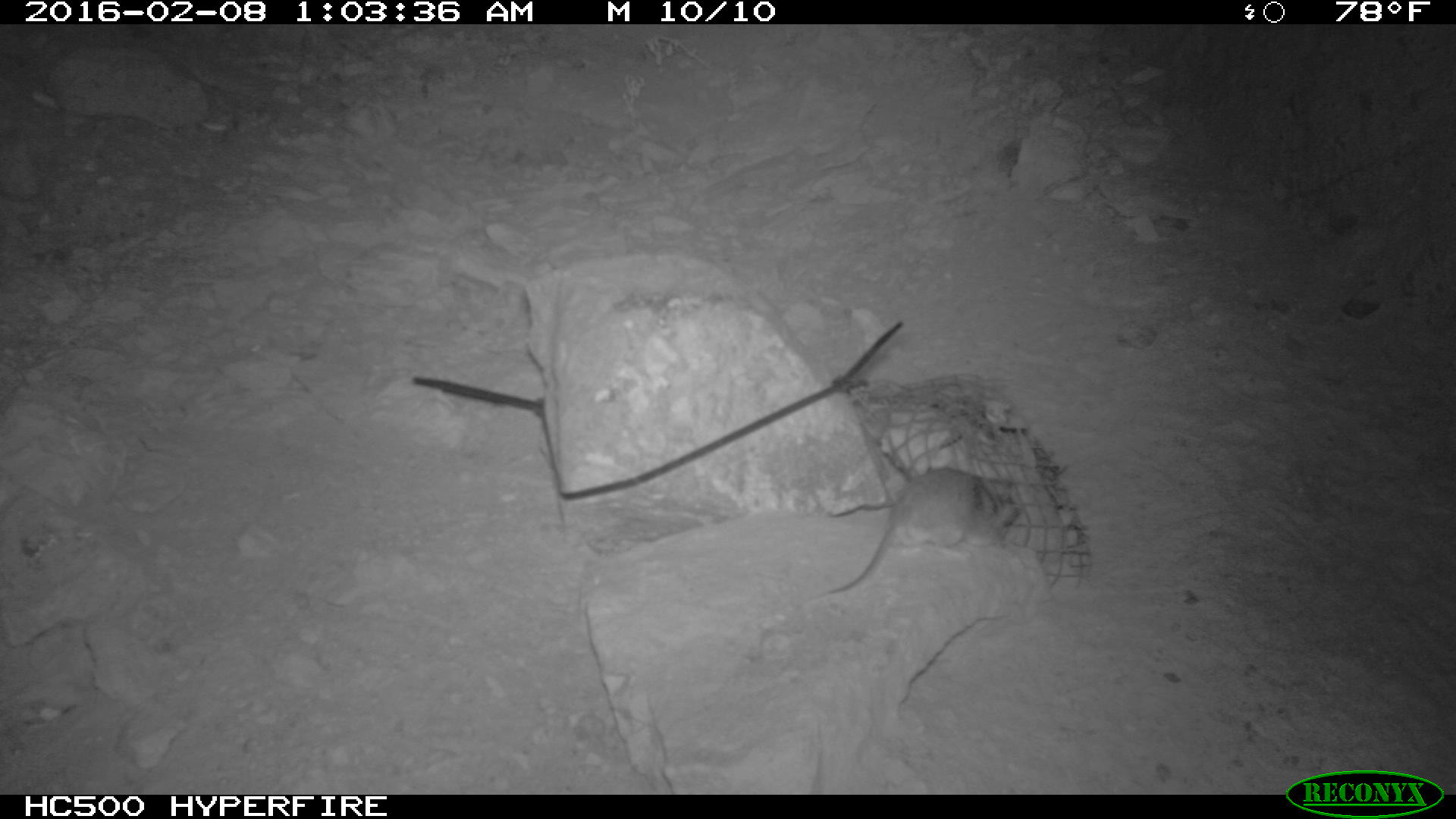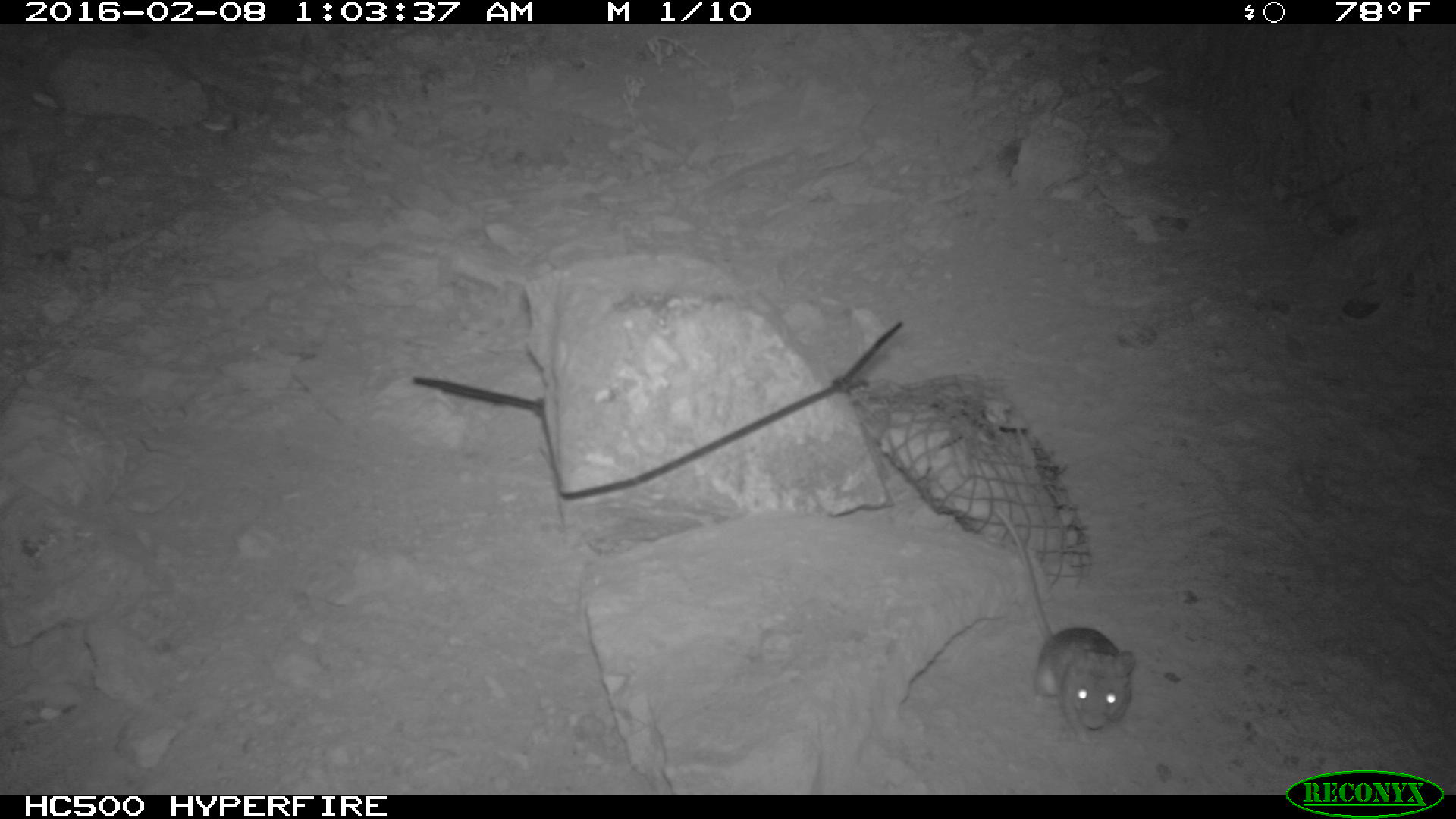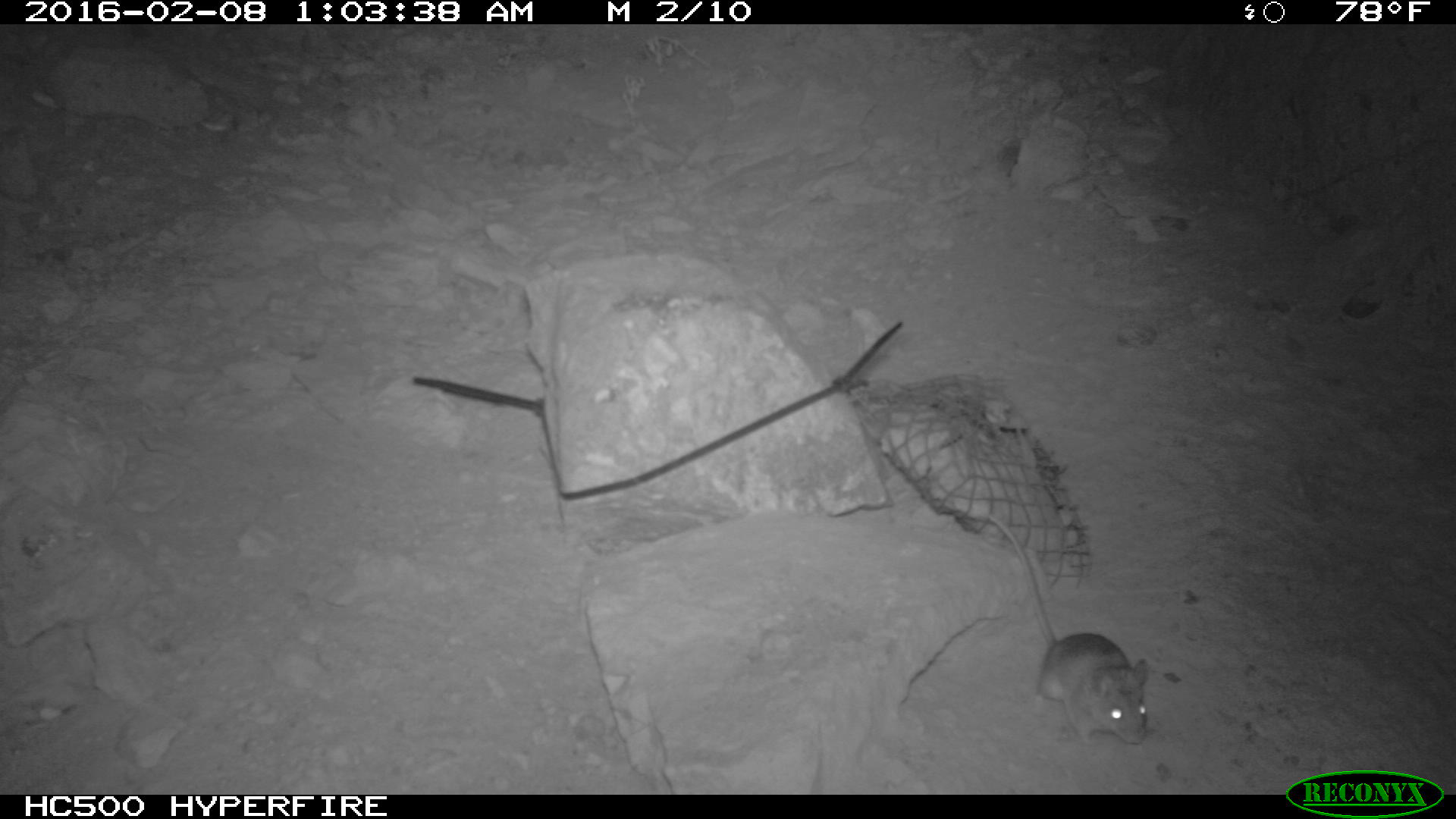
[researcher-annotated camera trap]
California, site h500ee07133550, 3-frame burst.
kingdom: Animalia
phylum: Chordata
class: Mammalia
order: Rodentia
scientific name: Rodentia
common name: rodent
Rodent (Rodentia).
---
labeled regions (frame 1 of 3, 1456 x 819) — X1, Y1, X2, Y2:
rodent: 811, 466, 1020, 603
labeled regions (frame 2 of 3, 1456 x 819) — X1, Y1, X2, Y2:
rodent: 992, 507, 1137, 744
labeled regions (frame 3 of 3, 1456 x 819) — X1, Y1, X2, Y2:
rodent: 986, 513, 1147, 746